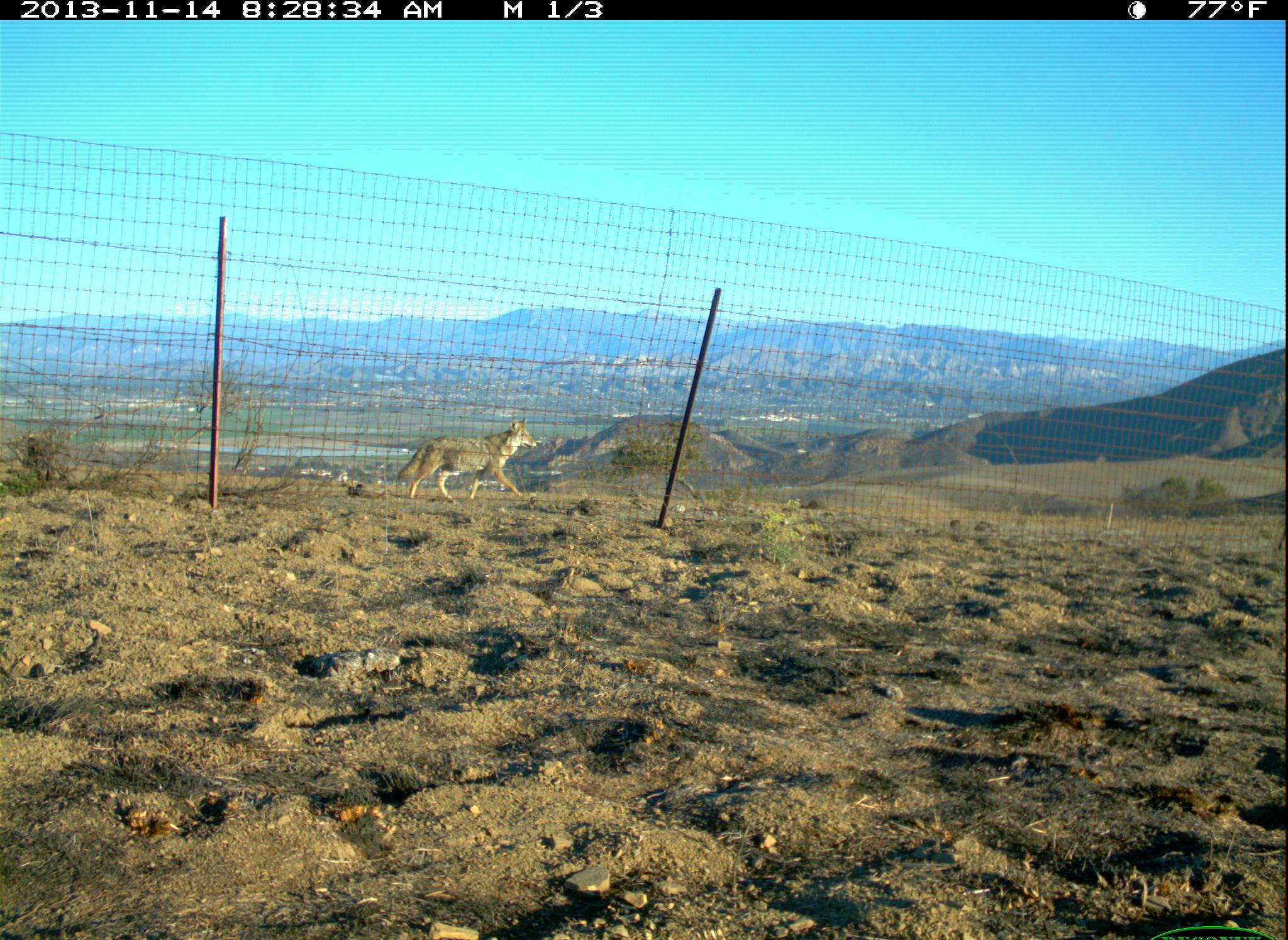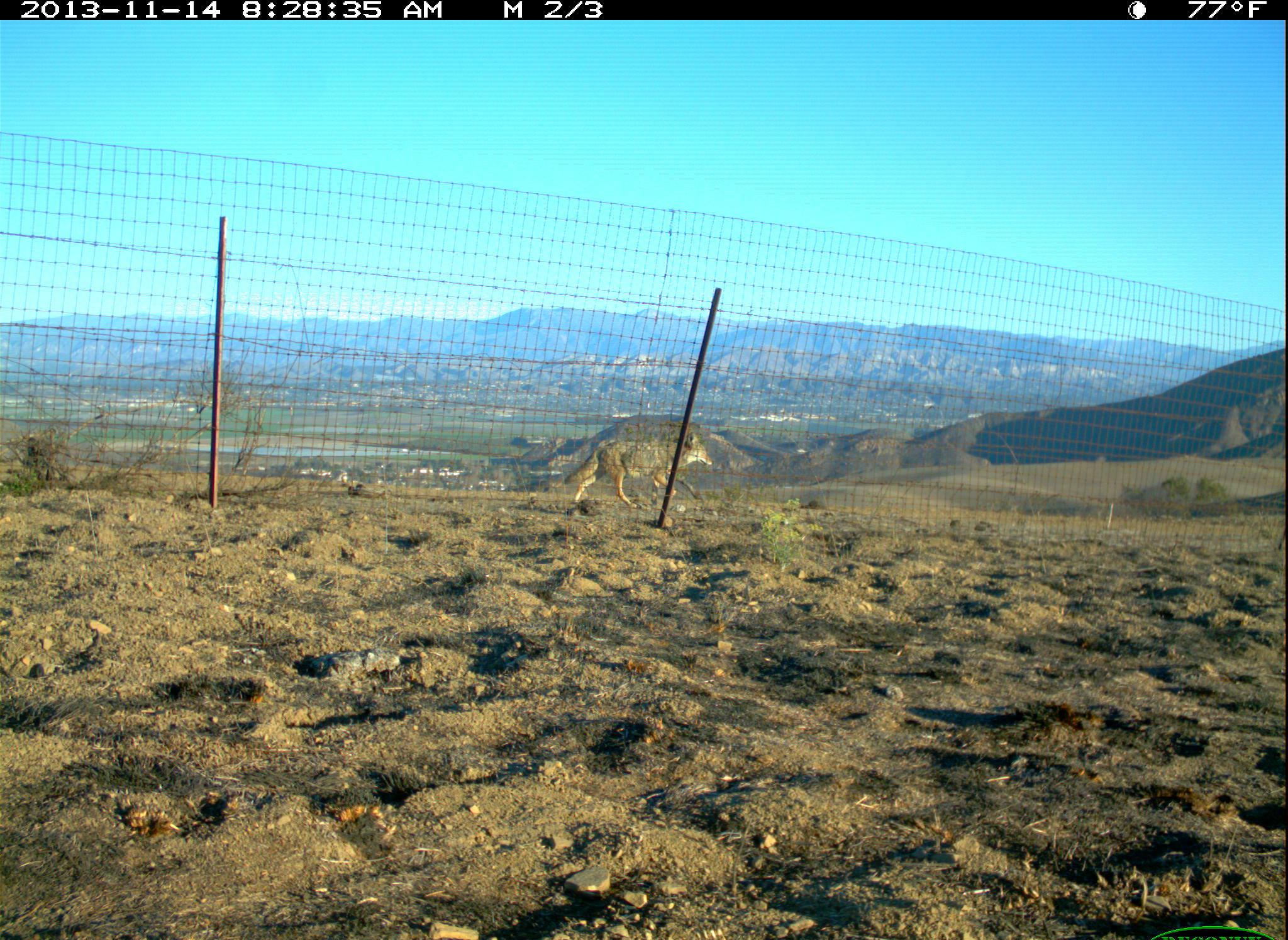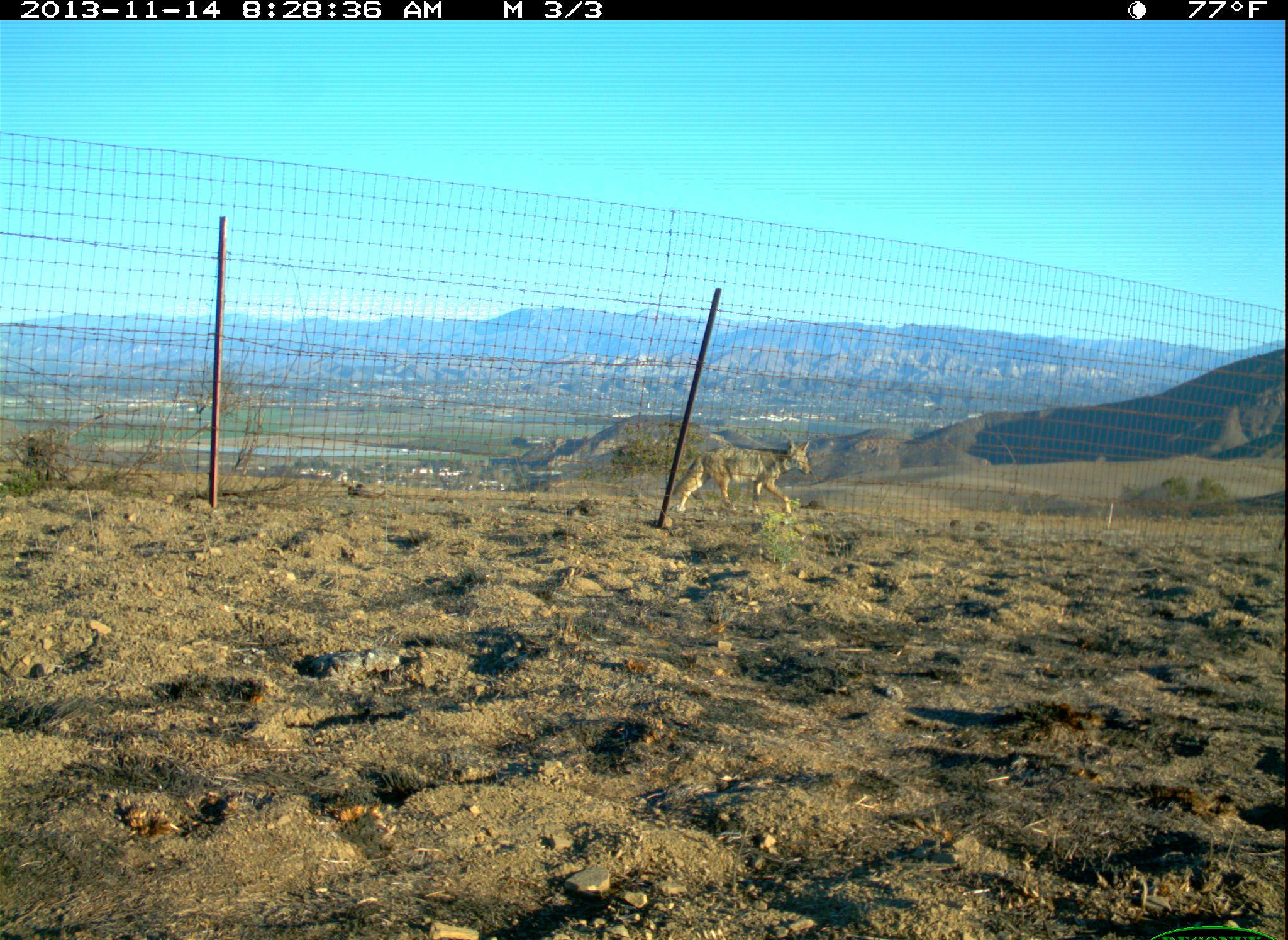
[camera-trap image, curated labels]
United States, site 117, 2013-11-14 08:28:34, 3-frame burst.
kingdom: Animalia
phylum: Chordata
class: Mammalia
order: Carnivora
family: Canidae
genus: Canis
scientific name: Canis latrans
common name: coyote